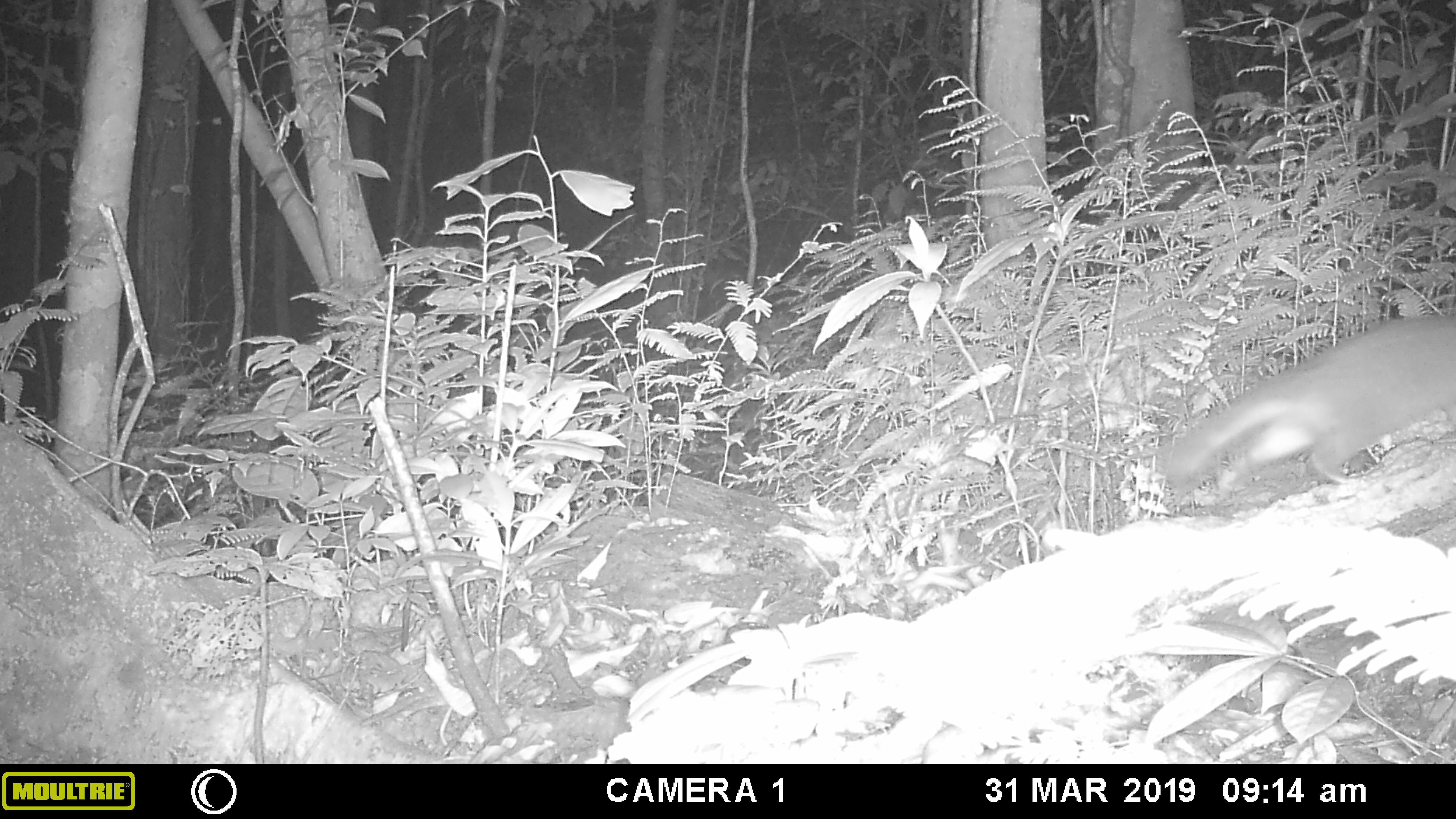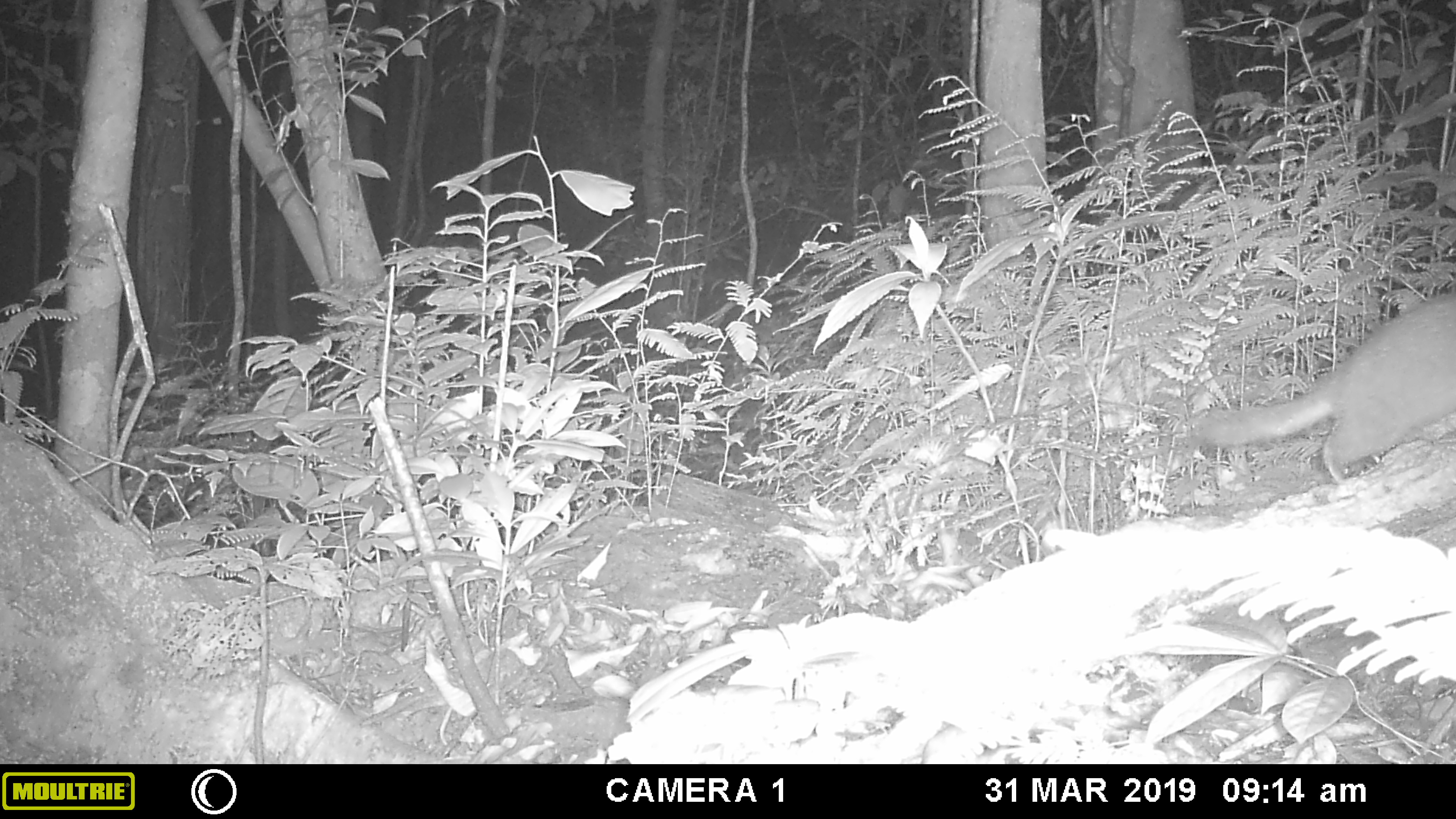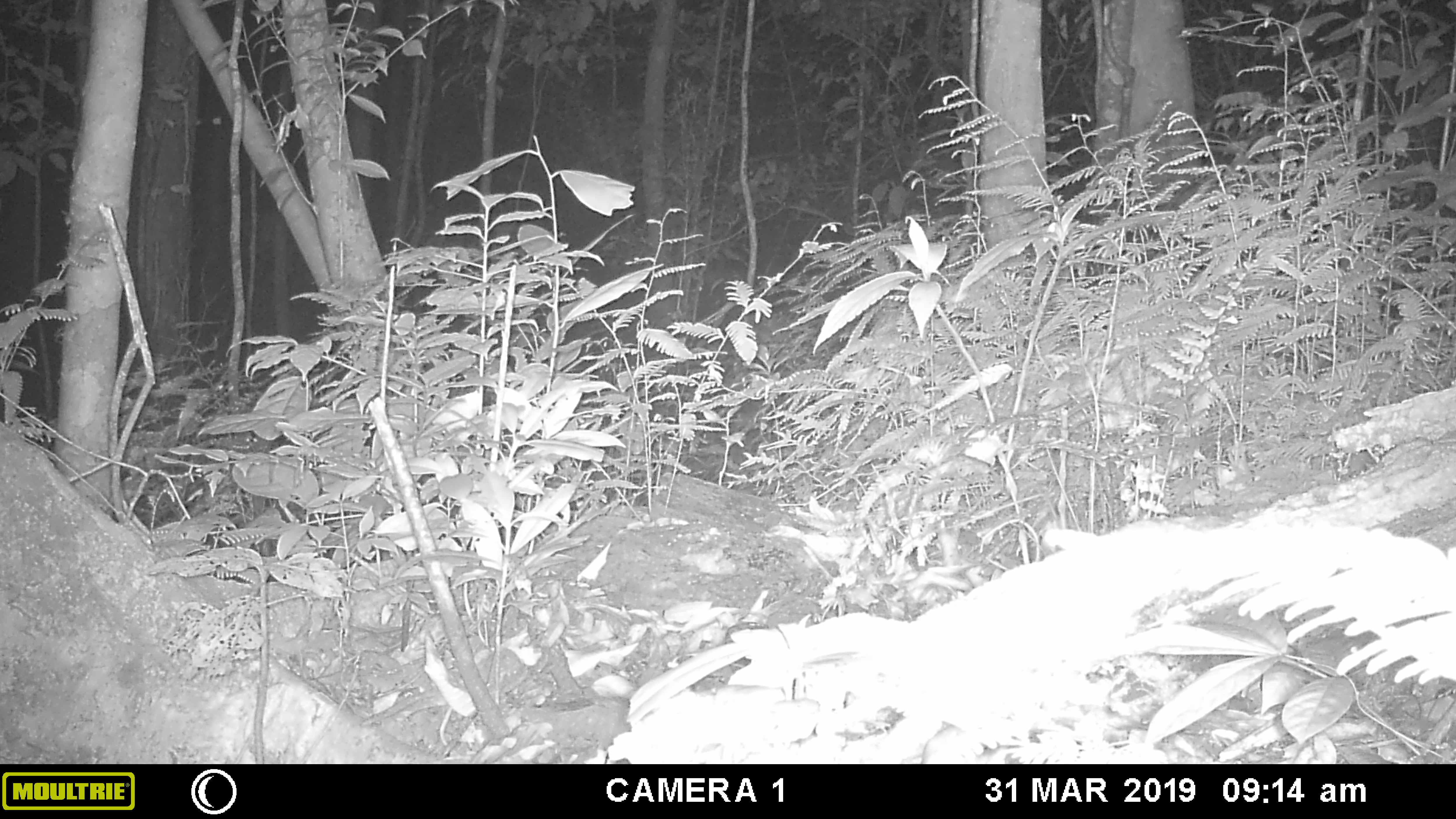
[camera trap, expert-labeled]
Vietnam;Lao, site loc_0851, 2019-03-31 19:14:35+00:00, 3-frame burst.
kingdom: Animalia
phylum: Chordata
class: Mammalia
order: Carnivora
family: Mustelidae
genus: Melogale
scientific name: Melogale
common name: ferret badger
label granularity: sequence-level